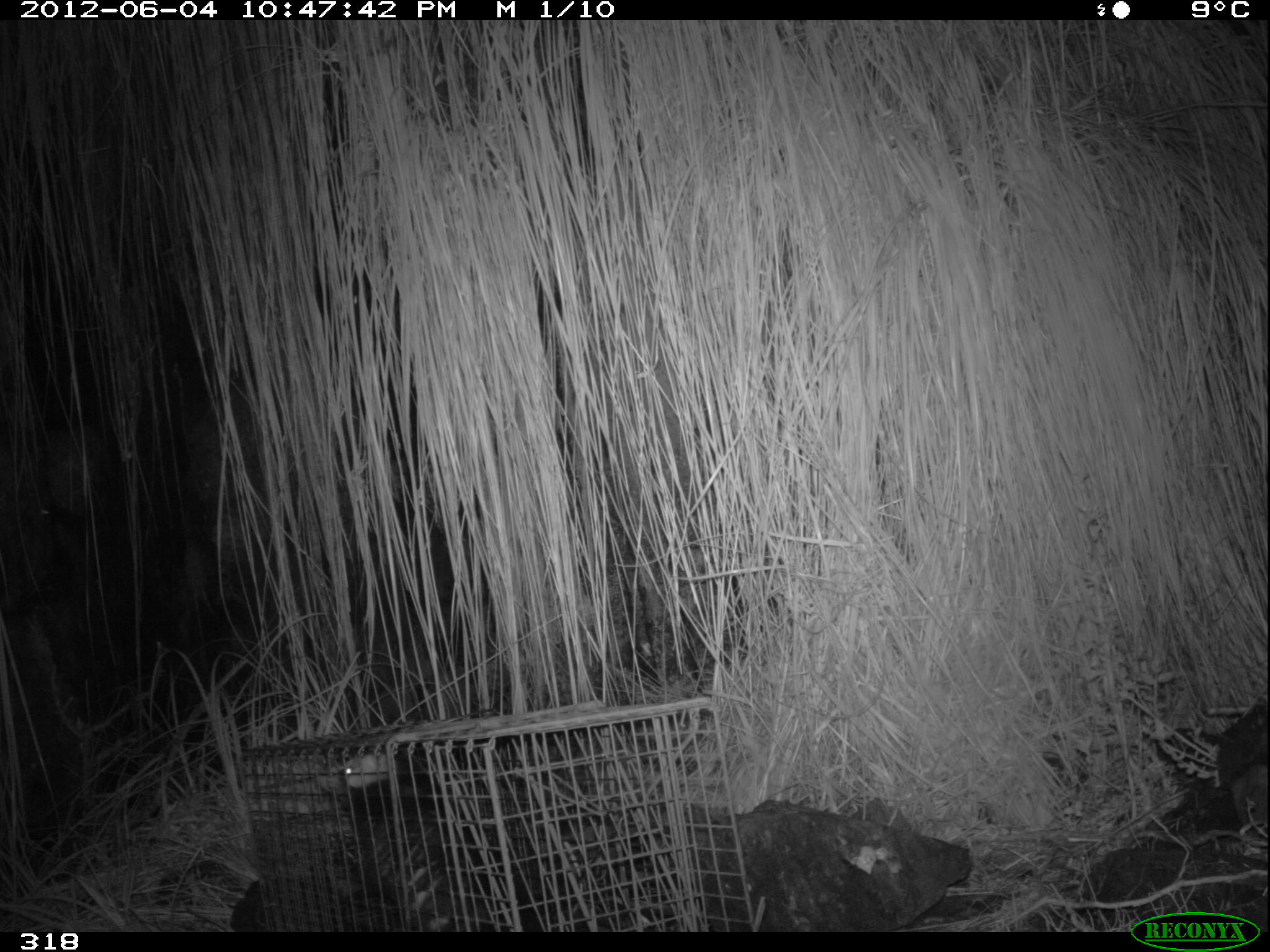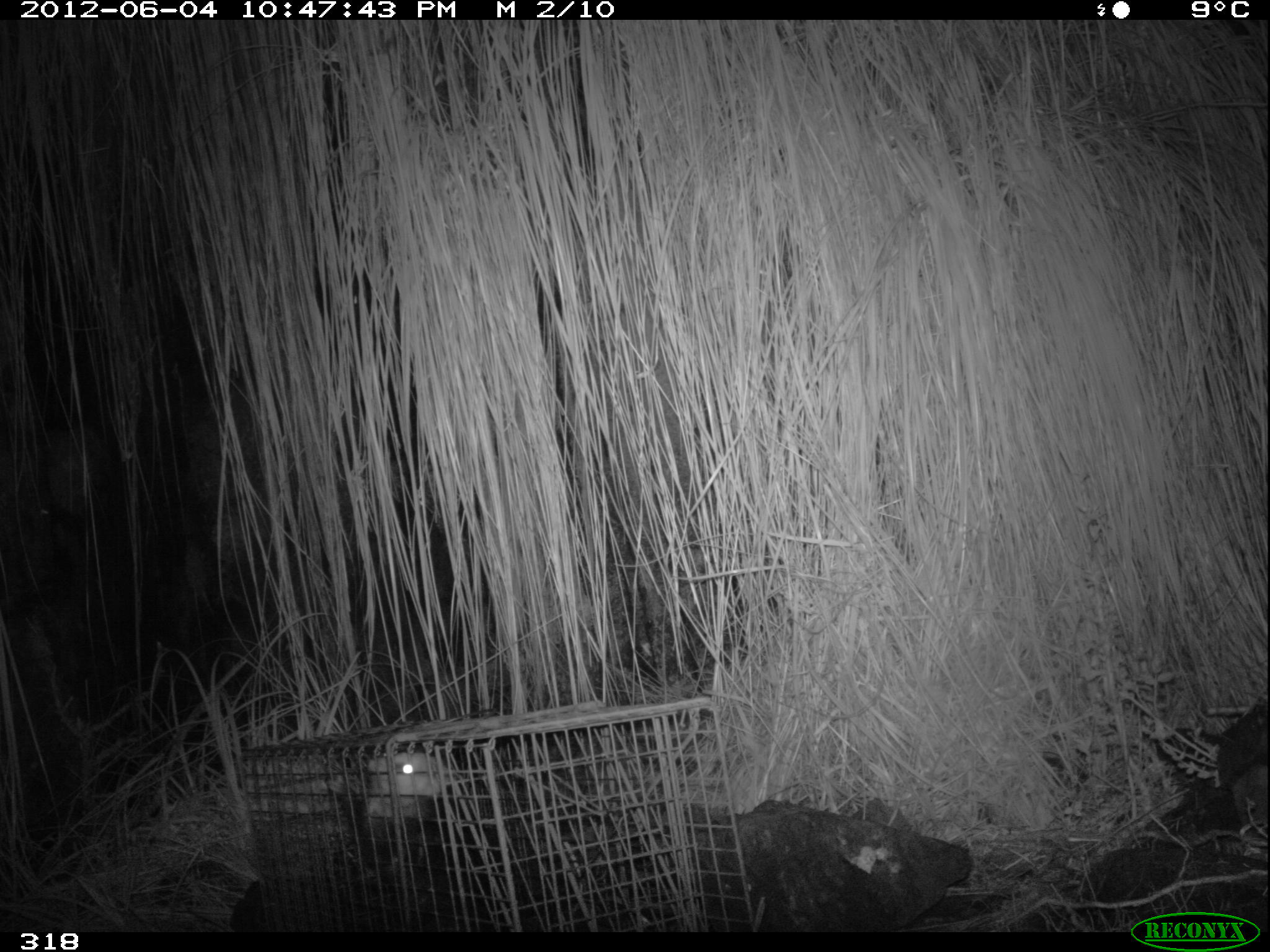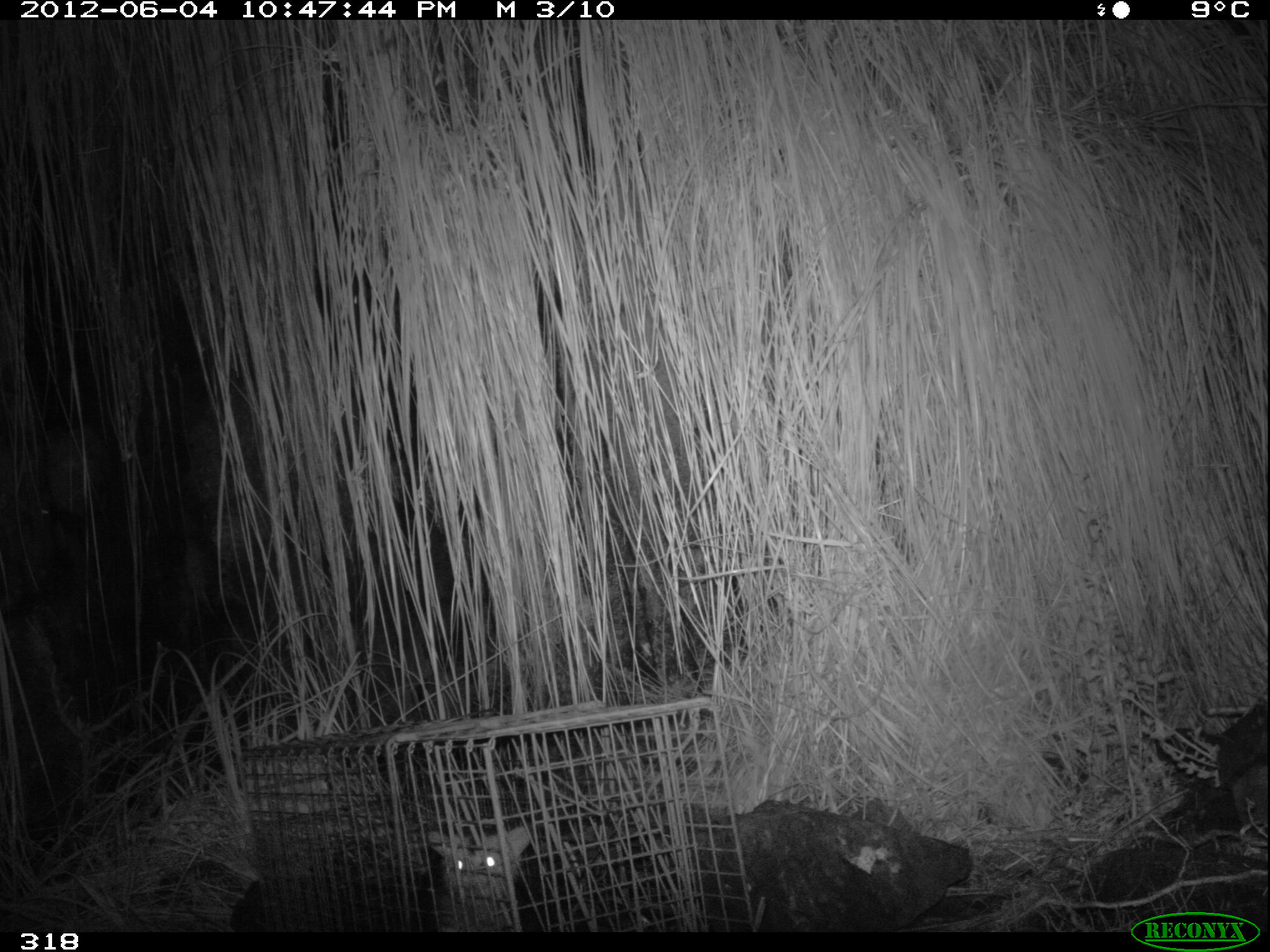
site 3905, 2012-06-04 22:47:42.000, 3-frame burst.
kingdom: Animalia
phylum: Chordata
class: Mammalia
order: Didelphimorphia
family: Didelphidae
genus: Didelphis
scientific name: Didelphis pernigra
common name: andean white-eared opossum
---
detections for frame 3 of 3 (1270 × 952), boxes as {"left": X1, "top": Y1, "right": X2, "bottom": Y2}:
didelphis pernigra: {"left": 426, "top": 823, "right": 531, "bottom": 931}